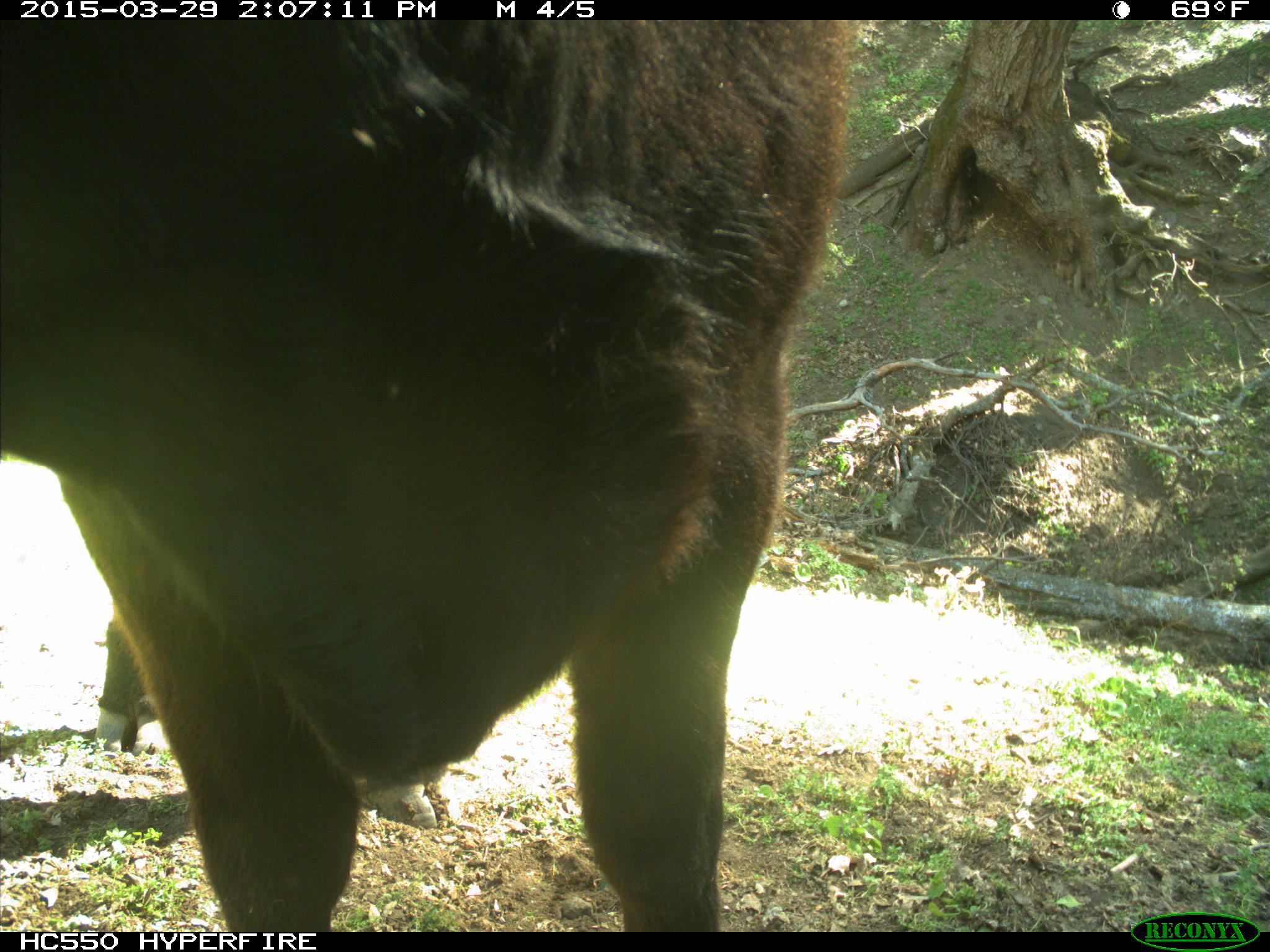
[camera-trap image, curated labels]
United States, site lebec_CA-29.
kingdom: Animalia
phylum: Chordata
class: Mammalia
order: Artiodactyla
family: Bovidae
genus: Bos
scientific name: Bos taurus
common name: domestic cow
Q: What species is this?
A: Bos taurus (domestic cow).